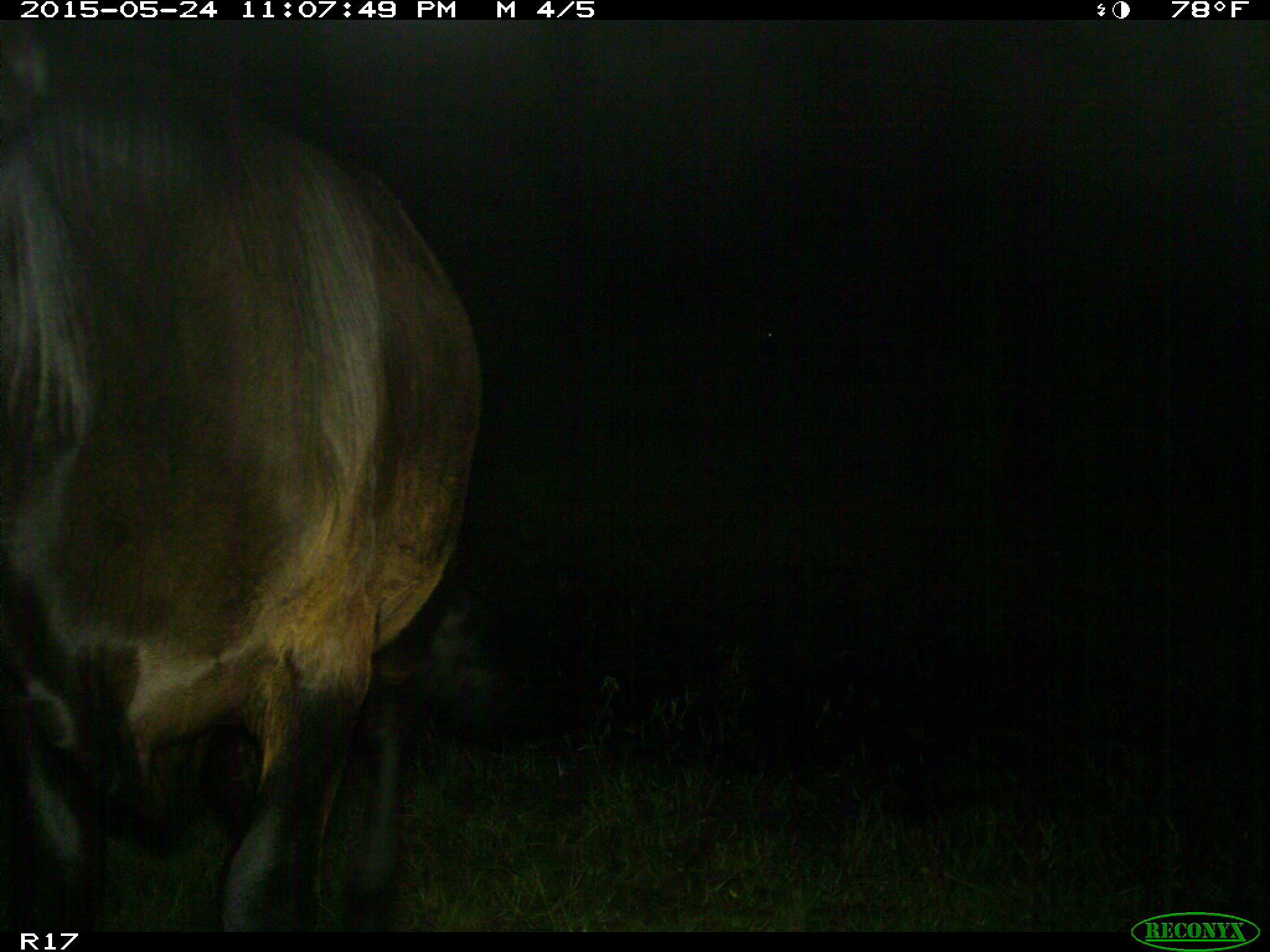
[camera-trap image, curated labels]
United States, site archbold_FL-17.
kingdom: Animalia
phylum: Chordata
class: Mammalia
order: Artiodactyla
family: Bovidae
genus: Bos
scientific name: Bos taurus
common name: domestic cow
Bos taurus (domestic cow).